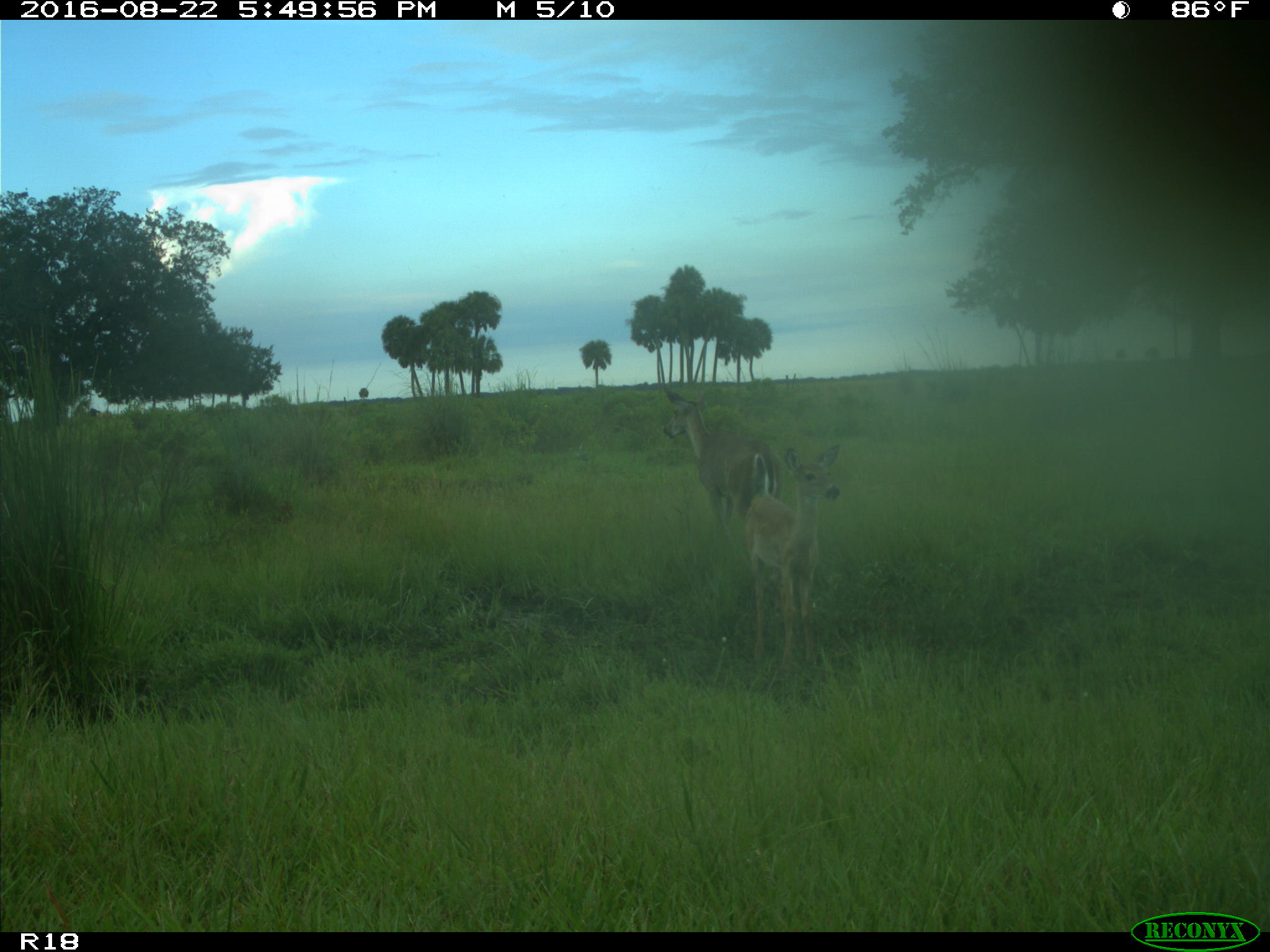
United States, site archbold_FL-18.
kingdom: Animalia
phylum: Chordata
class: Mammalia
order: Artiodactyla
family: Cervidae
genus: Odocoileus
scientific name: Odocoileus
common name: deer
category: unidentified deer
Unidentified deer (deer) (Odocoileus).